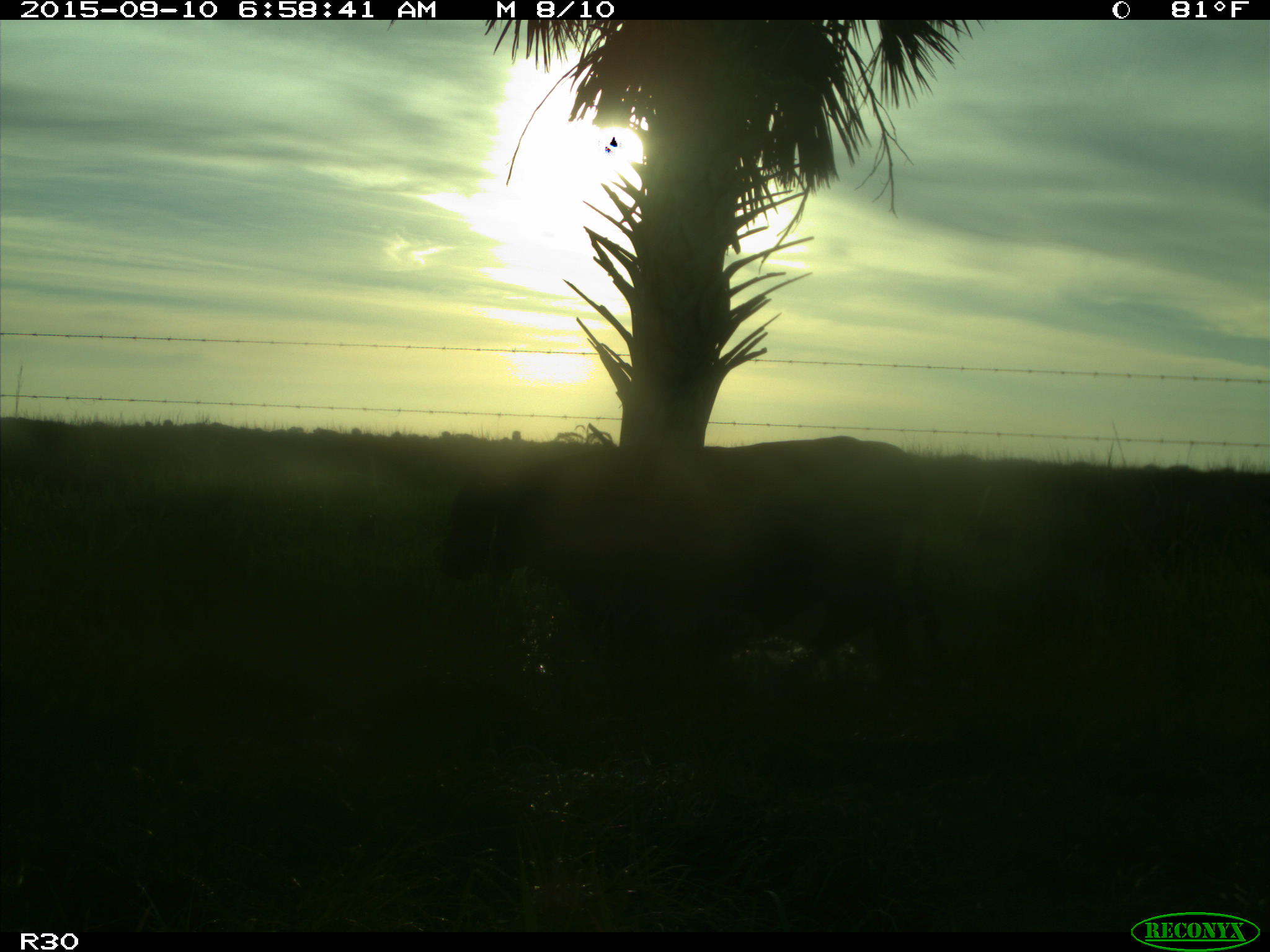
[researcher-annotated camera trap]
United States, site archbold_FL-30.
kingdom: Animalia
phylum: Chordata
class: Mammalia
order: Artiodactyla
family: Bovidae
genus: Bos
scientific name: Bos taurus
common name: domestic cow